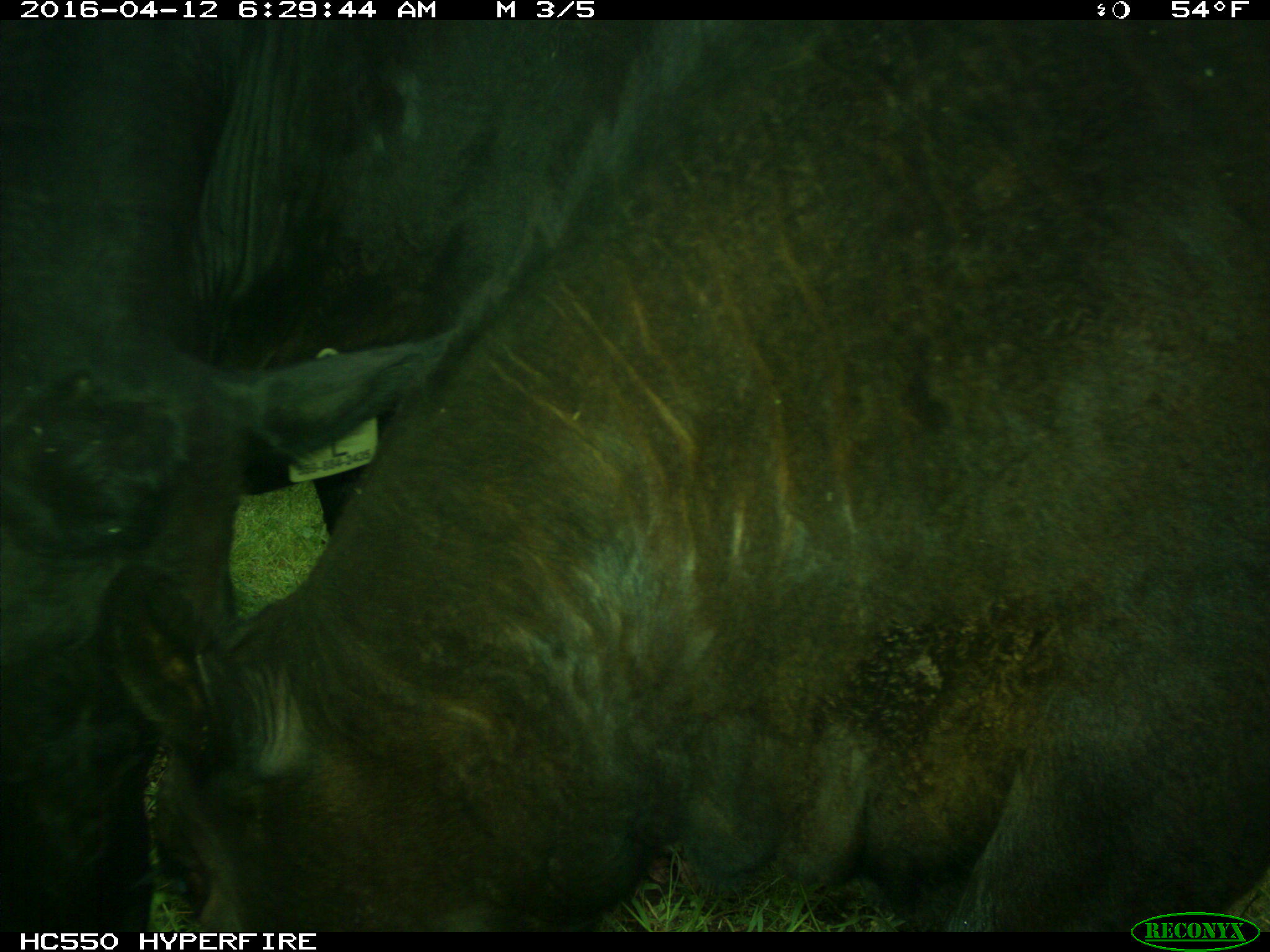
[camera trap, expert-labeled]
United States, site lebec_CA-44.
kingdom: Animalia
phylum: Chordata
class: Mammalia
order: Artiodactyla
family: Bovidae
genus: Bos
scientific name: Bos taurus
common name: domestic cow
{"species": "Bos taurus (domestic cow)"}